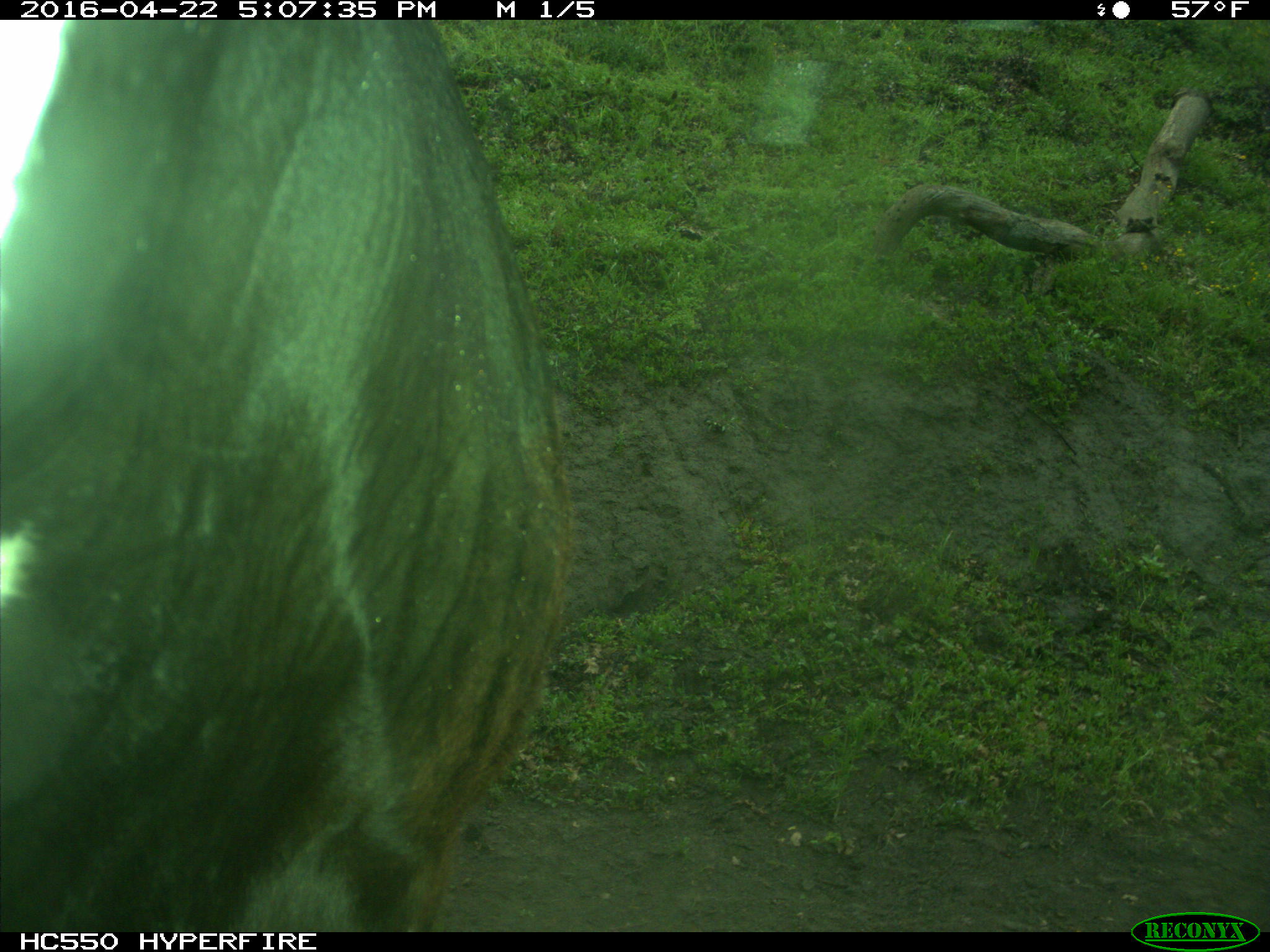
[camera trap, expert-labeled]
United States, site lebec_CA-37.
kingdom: Animalia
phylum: Chordata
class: Mammalia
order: Artiodactyla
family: Bovidae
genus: Bos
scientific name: Bos taurus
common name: domestic cow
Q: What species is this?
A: Bos taurus (domestic cow).